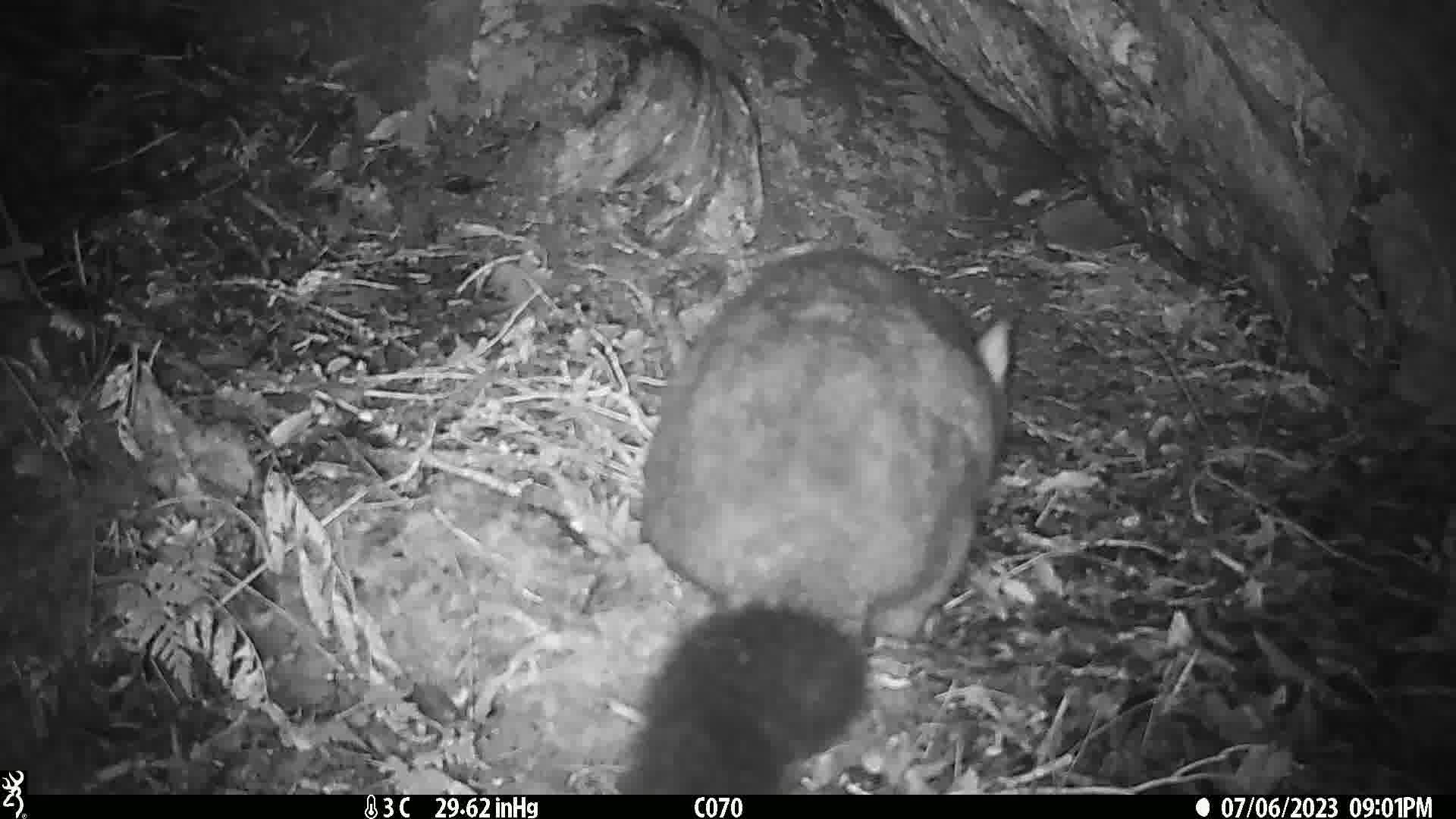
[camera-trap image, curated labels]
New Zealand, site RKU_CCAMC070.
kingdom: Animalia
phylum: Chordata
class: Mammalia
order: Diprotodontia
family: Phalangeridae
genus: Trichosurus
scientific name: Trichosurus vulpecula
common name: common brushtail possum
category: possum